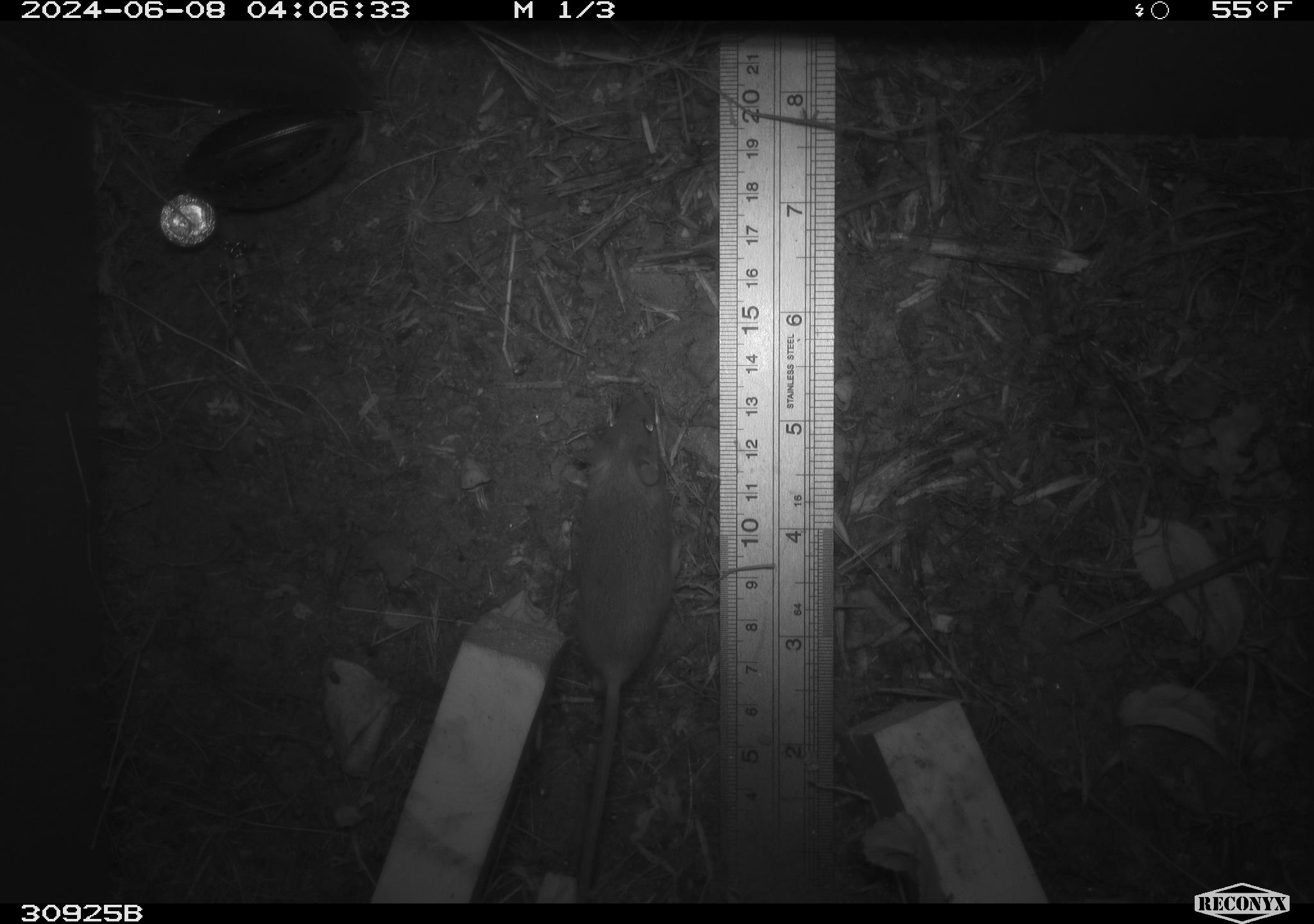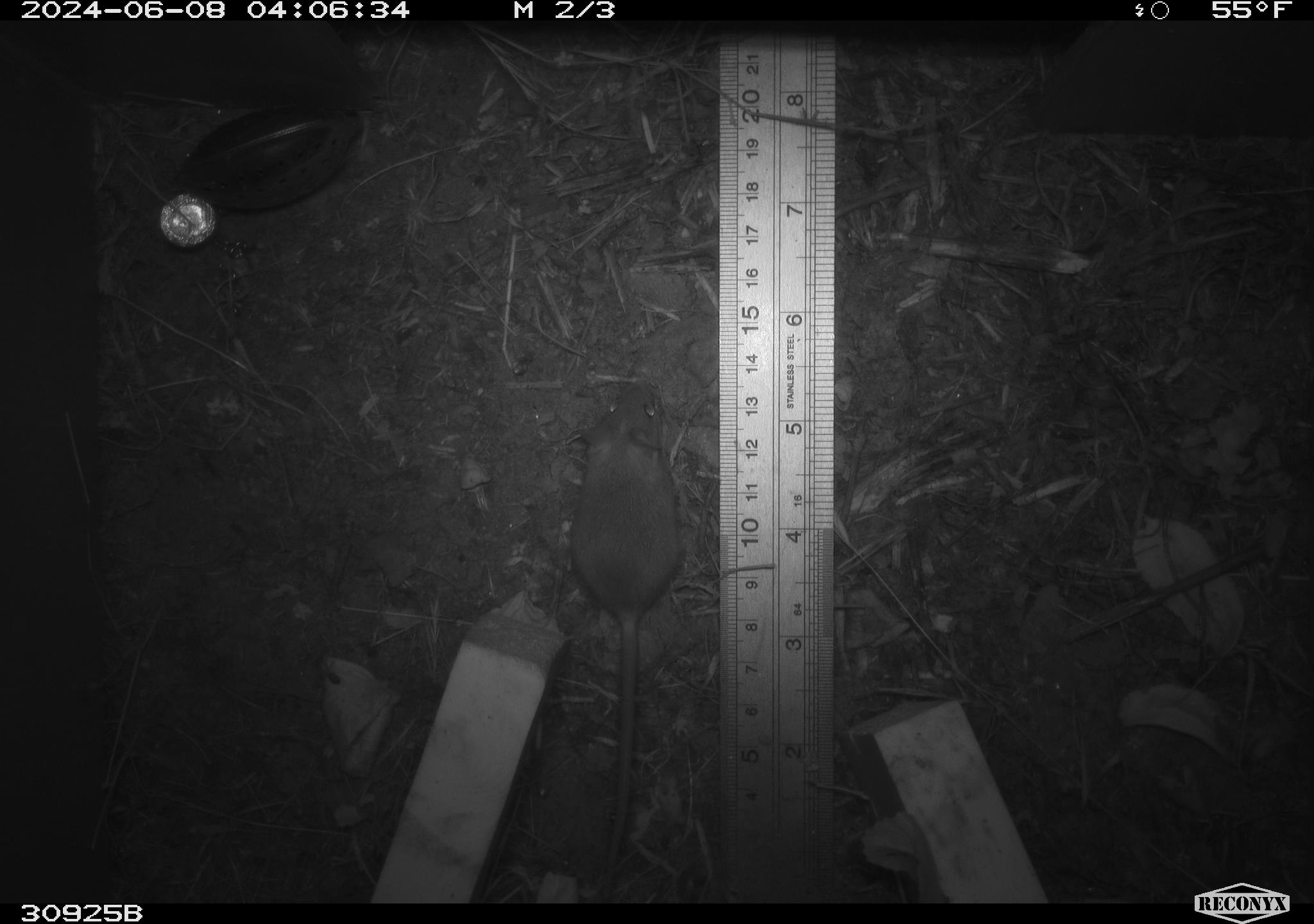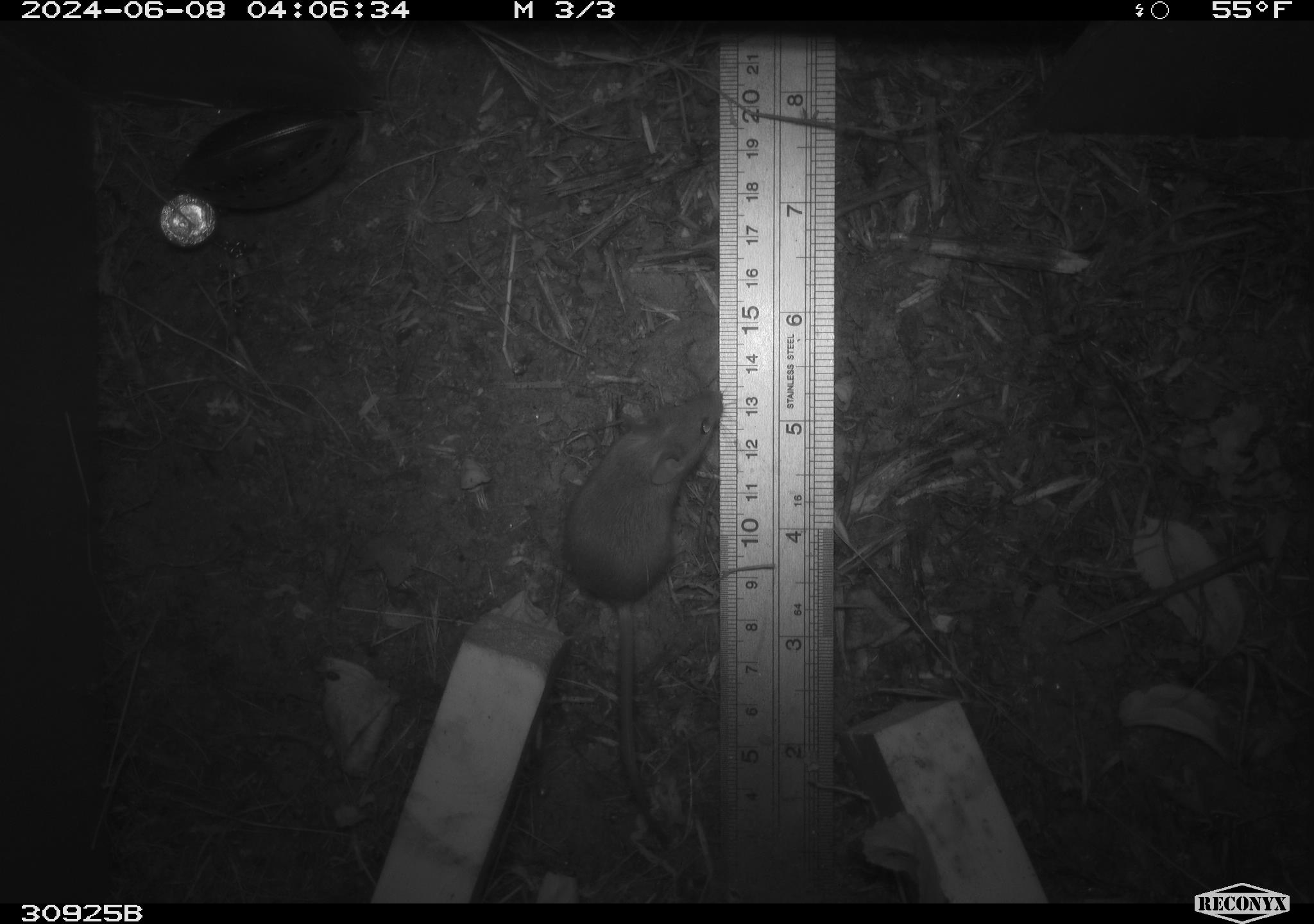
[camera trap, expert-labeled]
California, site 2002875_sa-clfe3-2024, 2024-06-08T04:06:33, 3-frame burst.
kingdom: Animalia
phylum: Chordata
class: Mammalia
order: Rodentia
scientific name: Rodentia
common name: mouse species